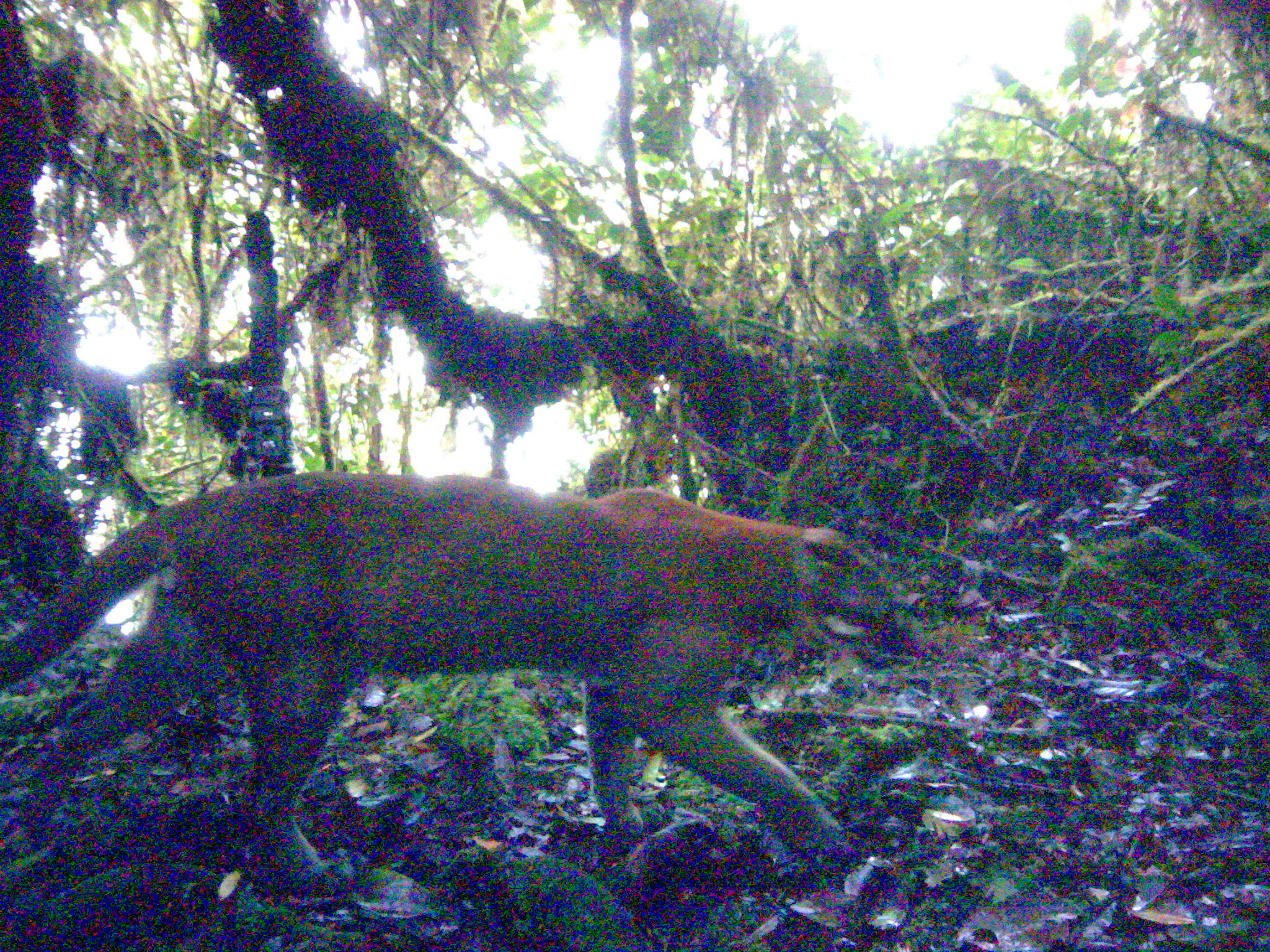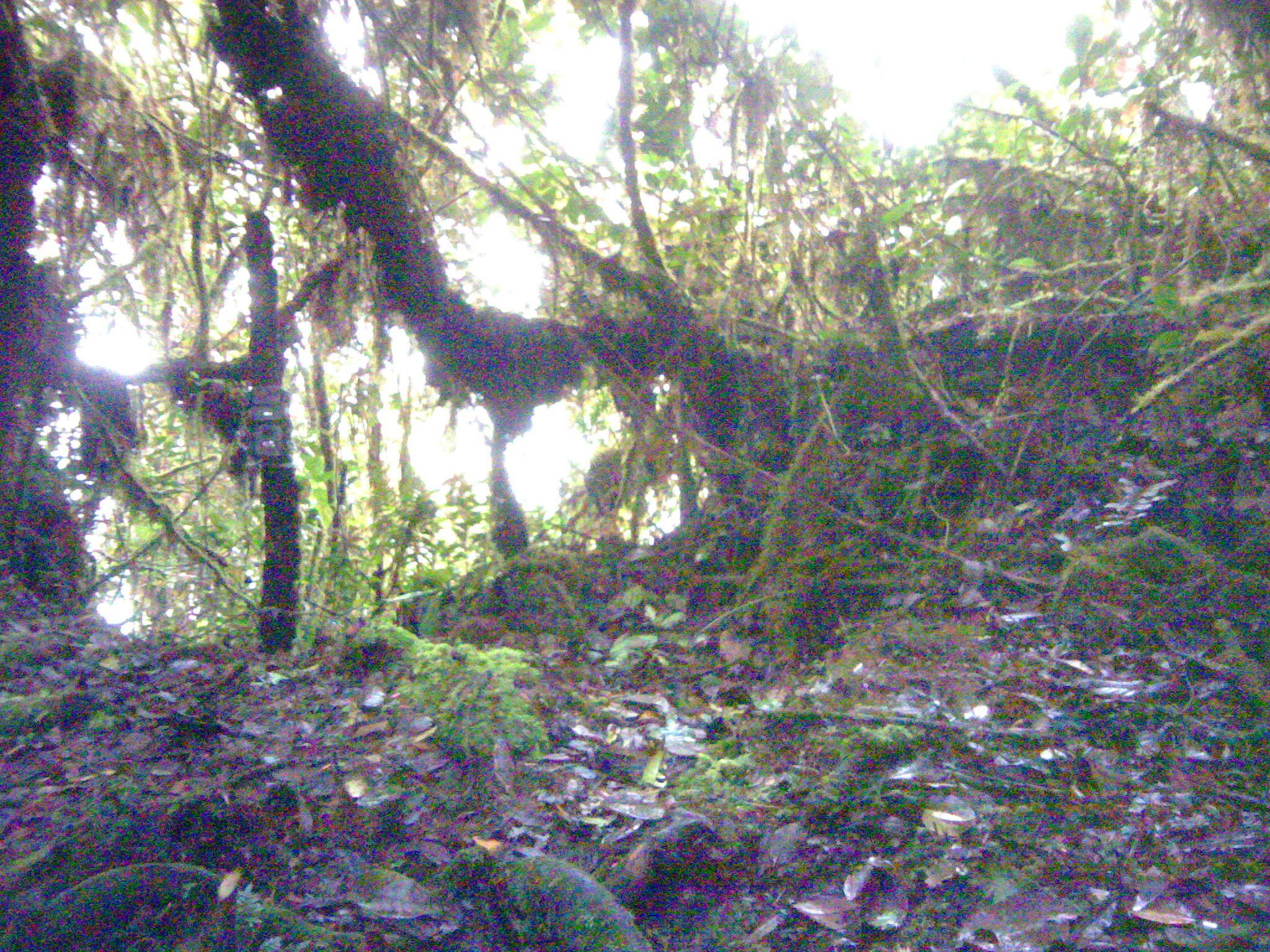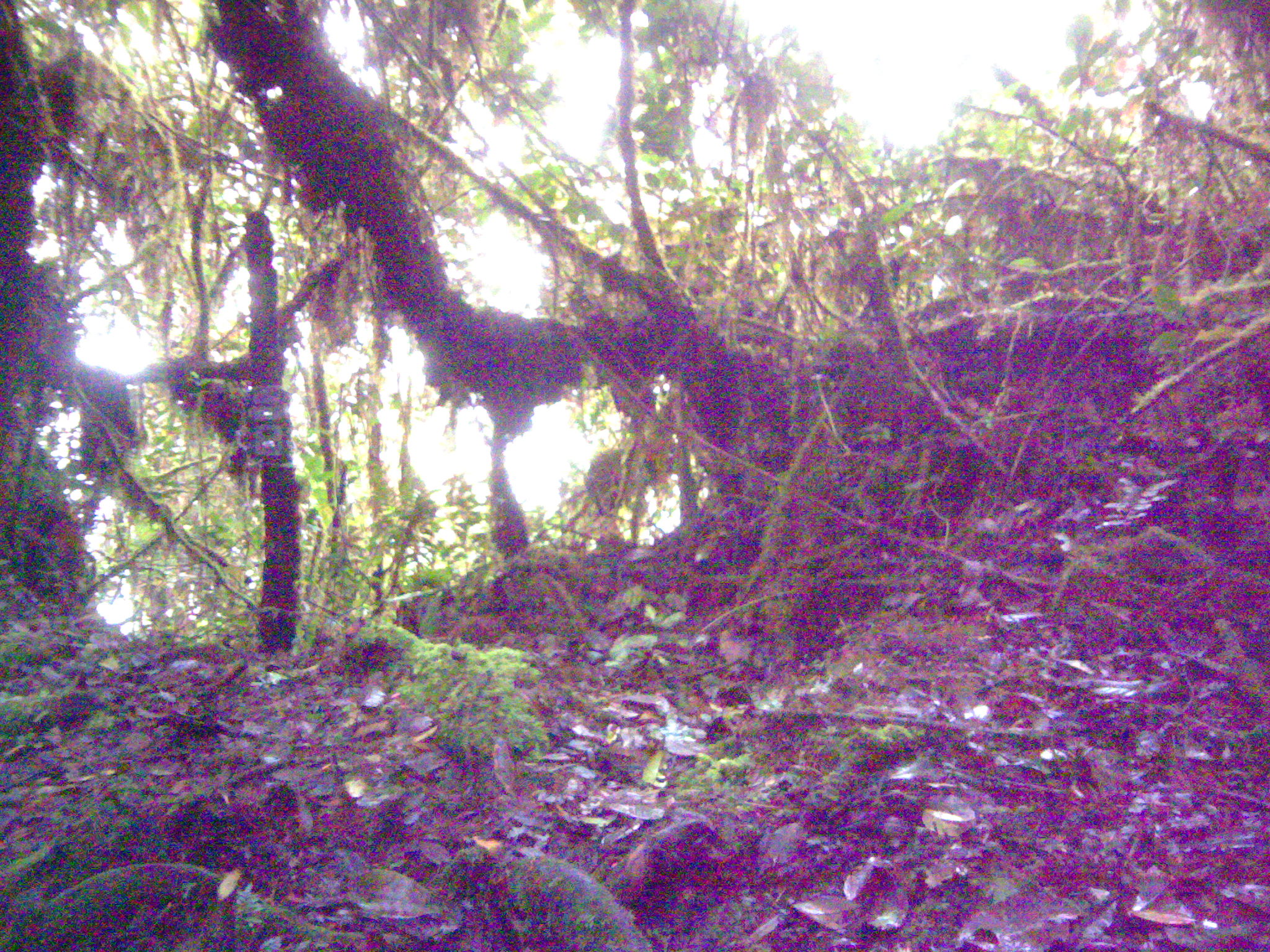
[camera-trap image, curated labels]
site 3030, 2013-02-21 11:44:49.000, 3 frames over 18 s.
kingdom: Animalia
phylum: Chordata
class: Mammalia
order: Carnivora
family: Felidae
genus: Catopuma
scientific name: Catopuma temminckii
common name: asian golden cat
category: pardofelis temminckii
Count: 1.